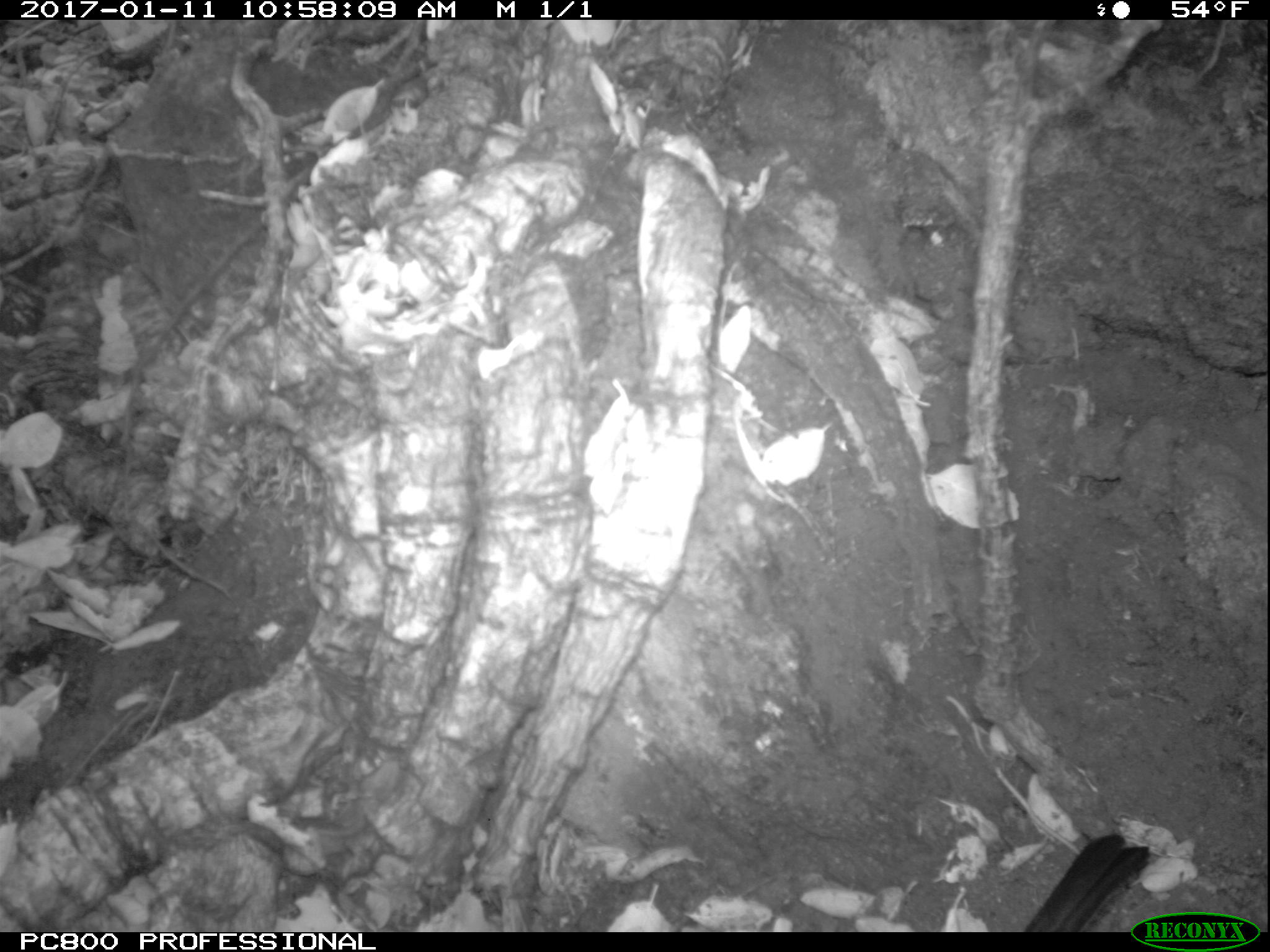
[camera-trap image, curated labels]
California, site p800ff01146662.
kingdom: Animalia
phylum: Chordata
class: Aves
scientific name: Aves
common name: bird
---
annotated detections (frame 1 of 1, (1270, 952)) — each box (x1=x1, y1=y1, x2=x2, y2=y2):
bird: (x1=1024, y1=830, x2=1150, y2=933)